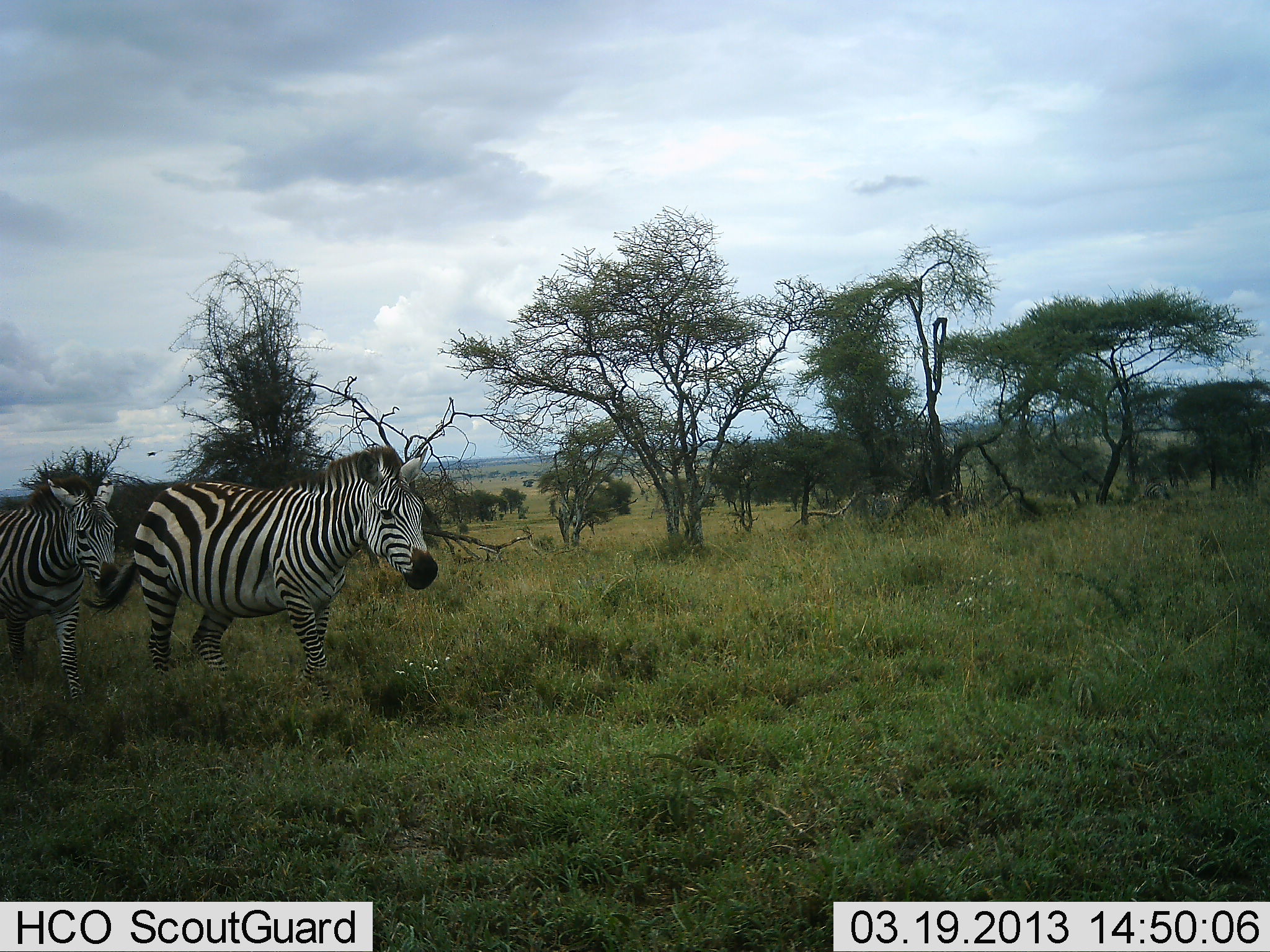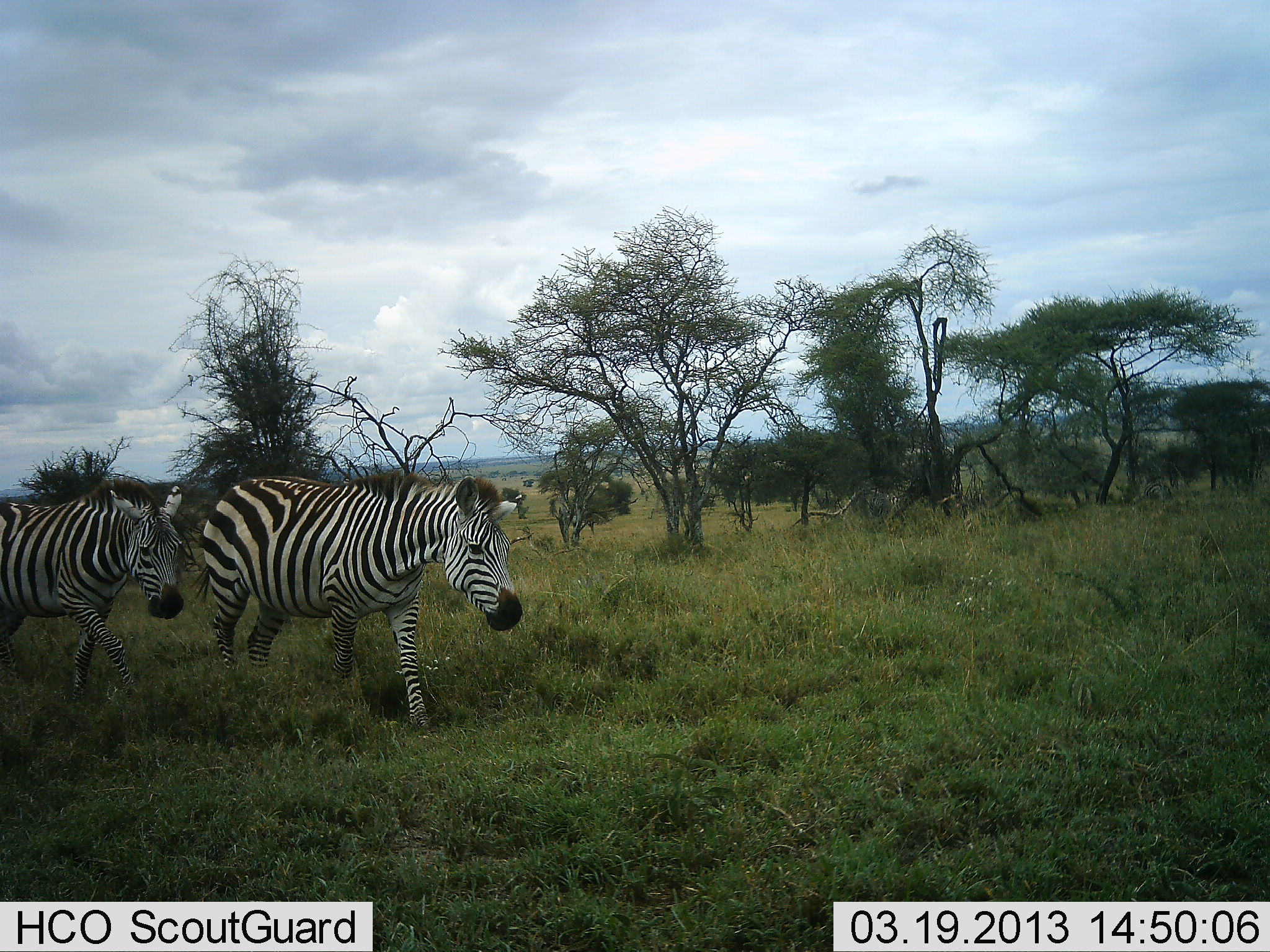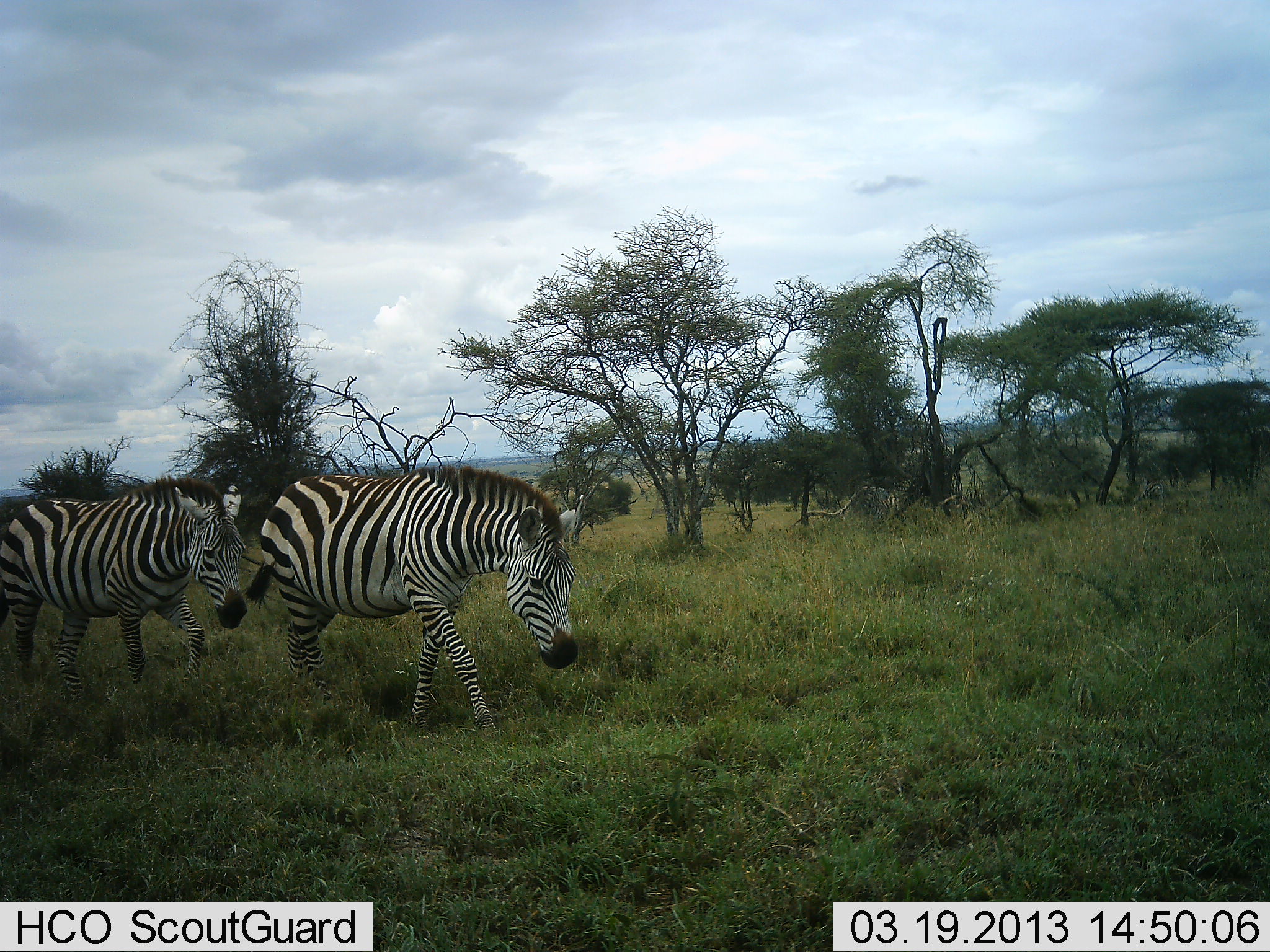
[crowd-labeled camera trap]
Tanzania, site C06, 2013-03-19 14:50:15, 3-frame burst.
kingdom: Animalia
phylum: Chordata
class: Mammalia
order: Perissodactyla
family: Equidae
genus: Equus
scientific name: Equus quagga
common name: plains zebra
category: zebra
Zebra (plains zebra) (Equus quagga), count 2. Behavior (volunteer vote fractions): standing 5%, resting 0%, moving 100%, interacting 0%. Young present (vote fraction): 0%. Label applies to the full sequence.